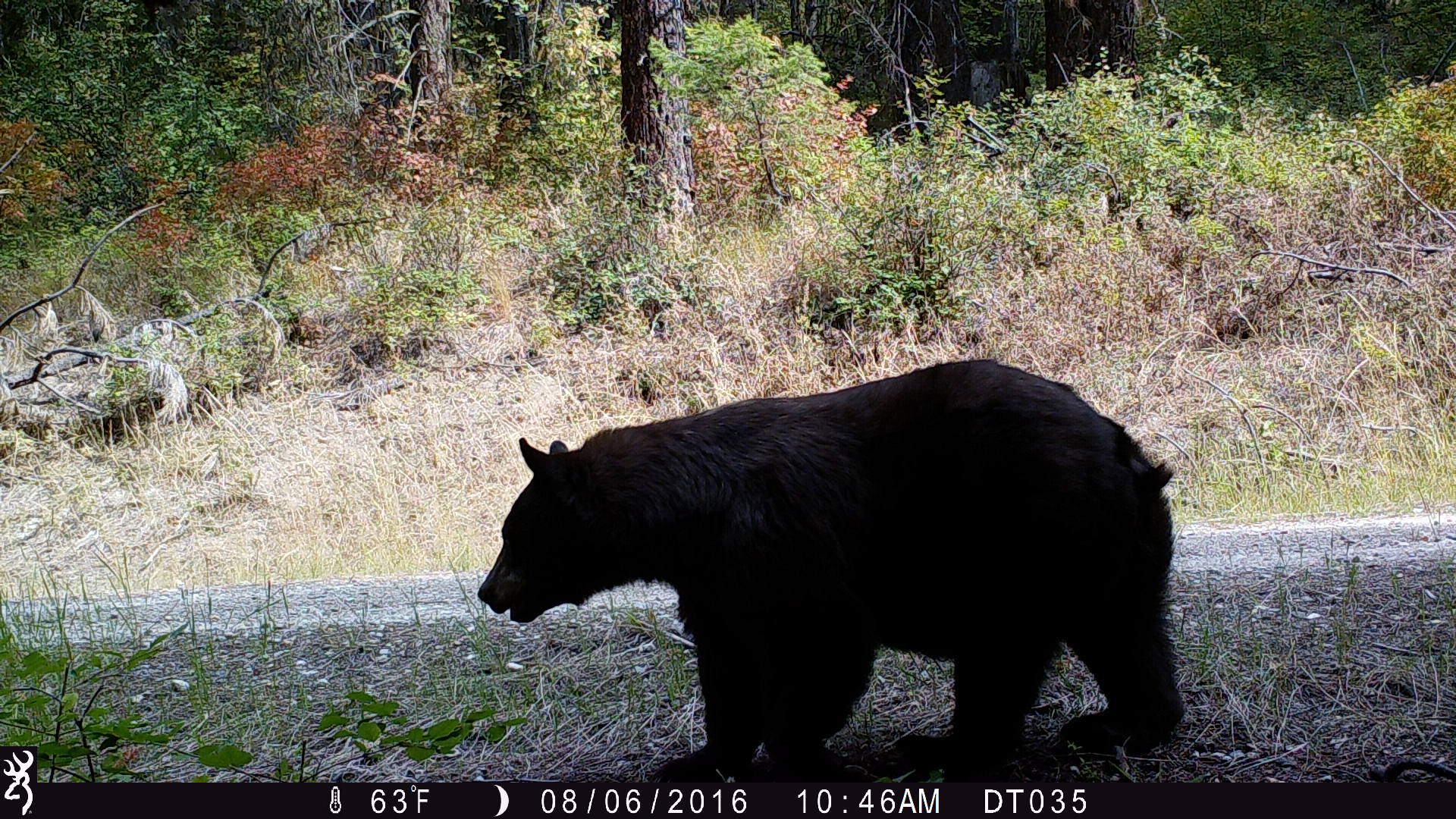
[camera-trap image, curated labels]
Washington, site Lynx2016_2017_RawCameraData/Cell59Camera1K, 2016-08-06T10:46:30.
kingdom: Animalia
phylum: Chordata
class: Mammalia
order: Carnivora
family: Ursidae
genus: Ursus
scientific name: Ursus americanus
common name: american black bear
Ursus americanus (american black bear). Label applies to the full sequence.